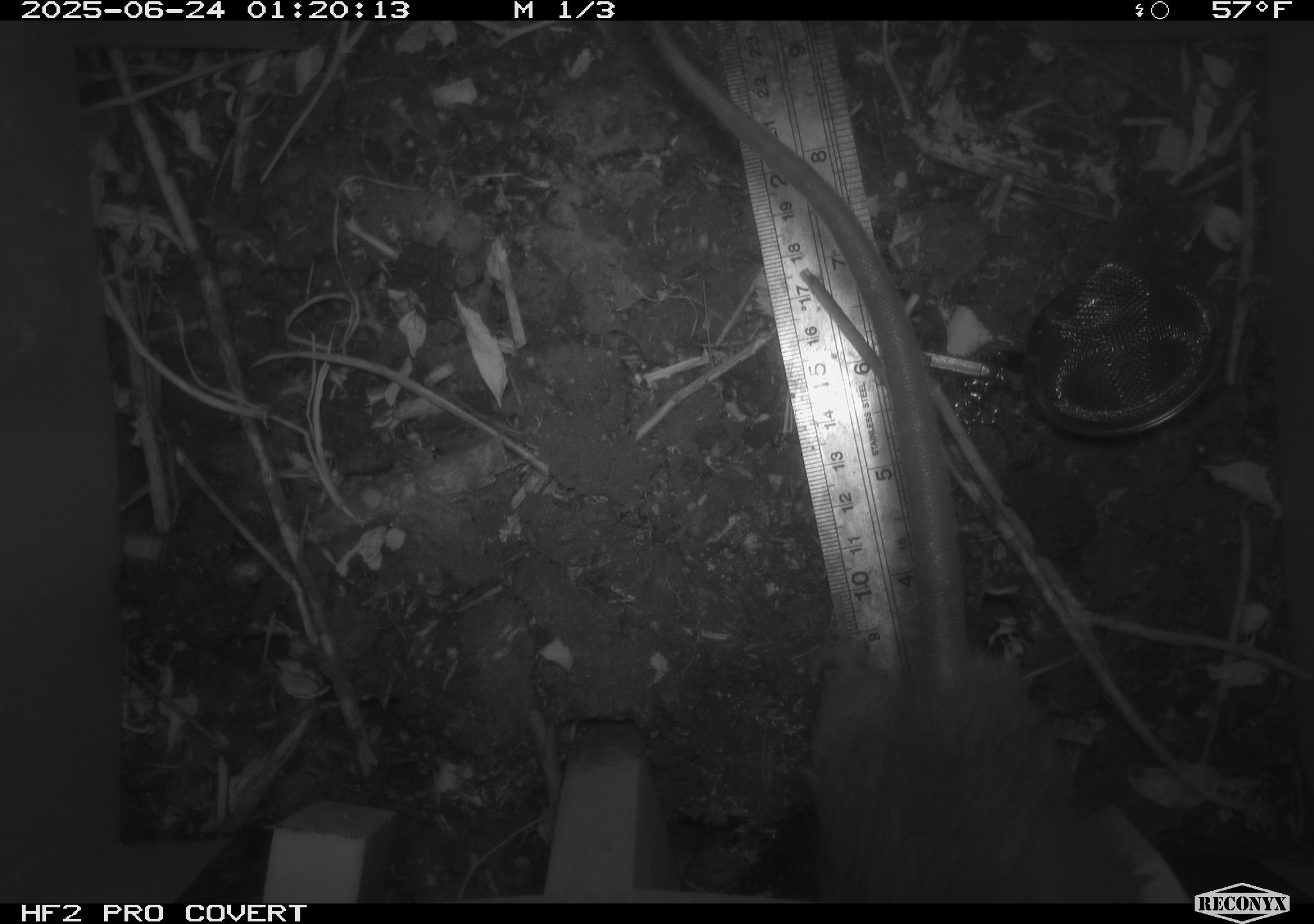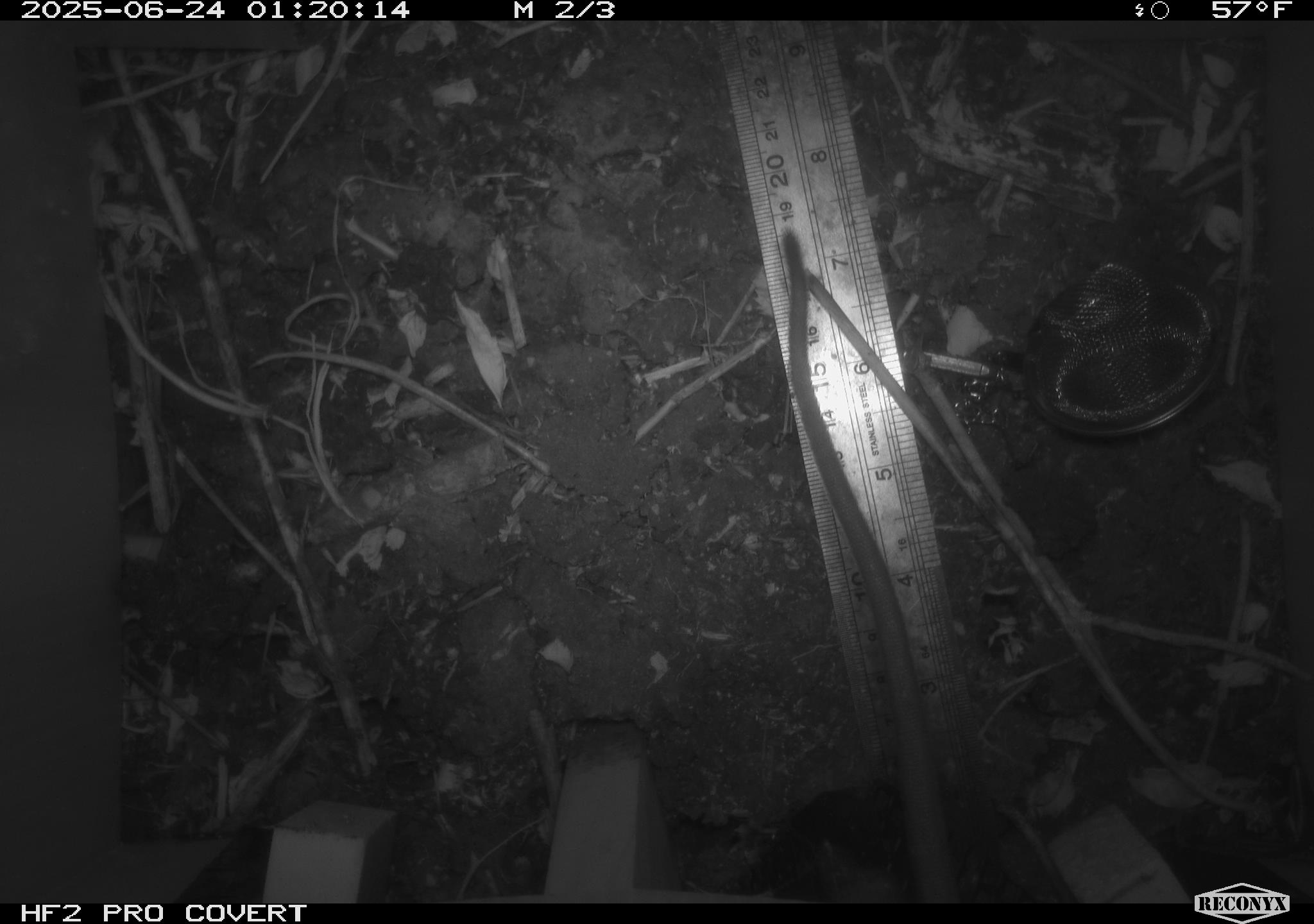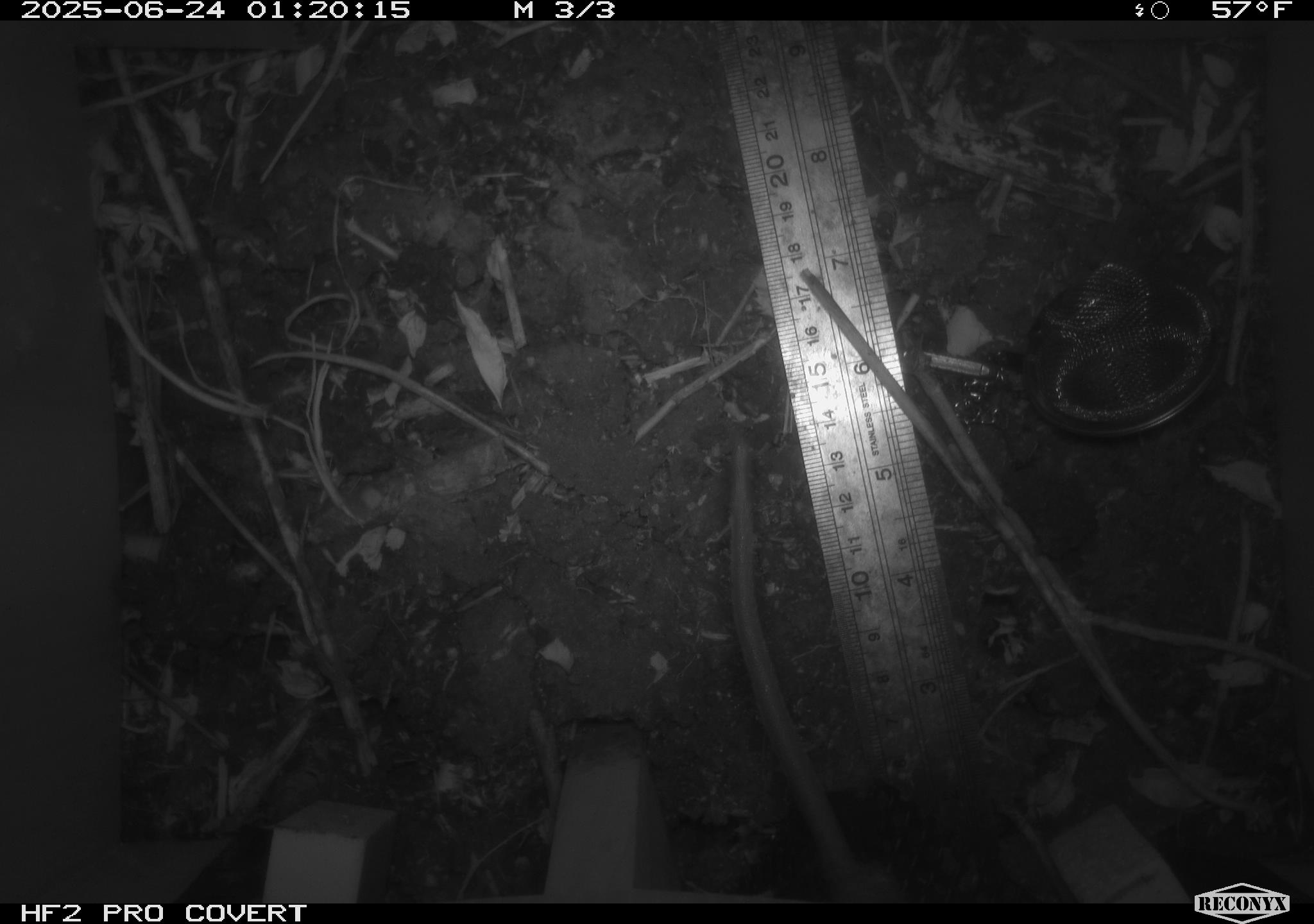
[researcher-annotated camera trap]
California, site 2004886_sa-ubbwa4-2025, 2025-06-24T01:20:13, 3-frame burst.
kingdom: Animalia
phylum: Chordata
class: Mammalia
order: Rodentia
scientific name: Rodentia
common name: rodent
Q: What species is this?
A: Rodent (Rodentia).